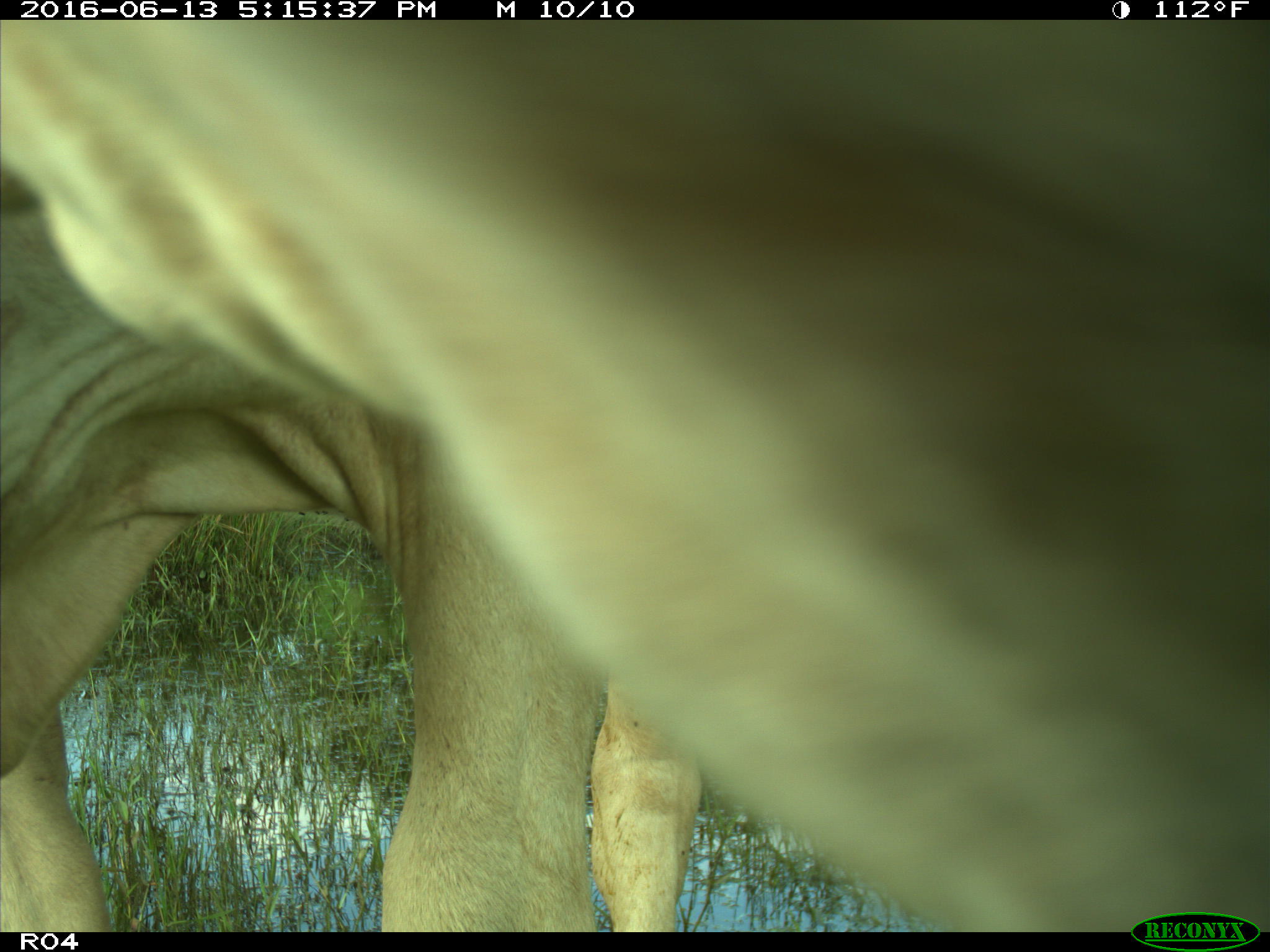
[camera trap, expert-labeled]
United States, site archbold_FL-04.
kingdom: Animalia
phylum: Chordata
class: Mammalia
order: Artiodactyla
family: Bovidae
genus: Bos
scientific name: Bos taurus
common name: domestic cow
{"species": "Bos taurus (domestic cow)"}